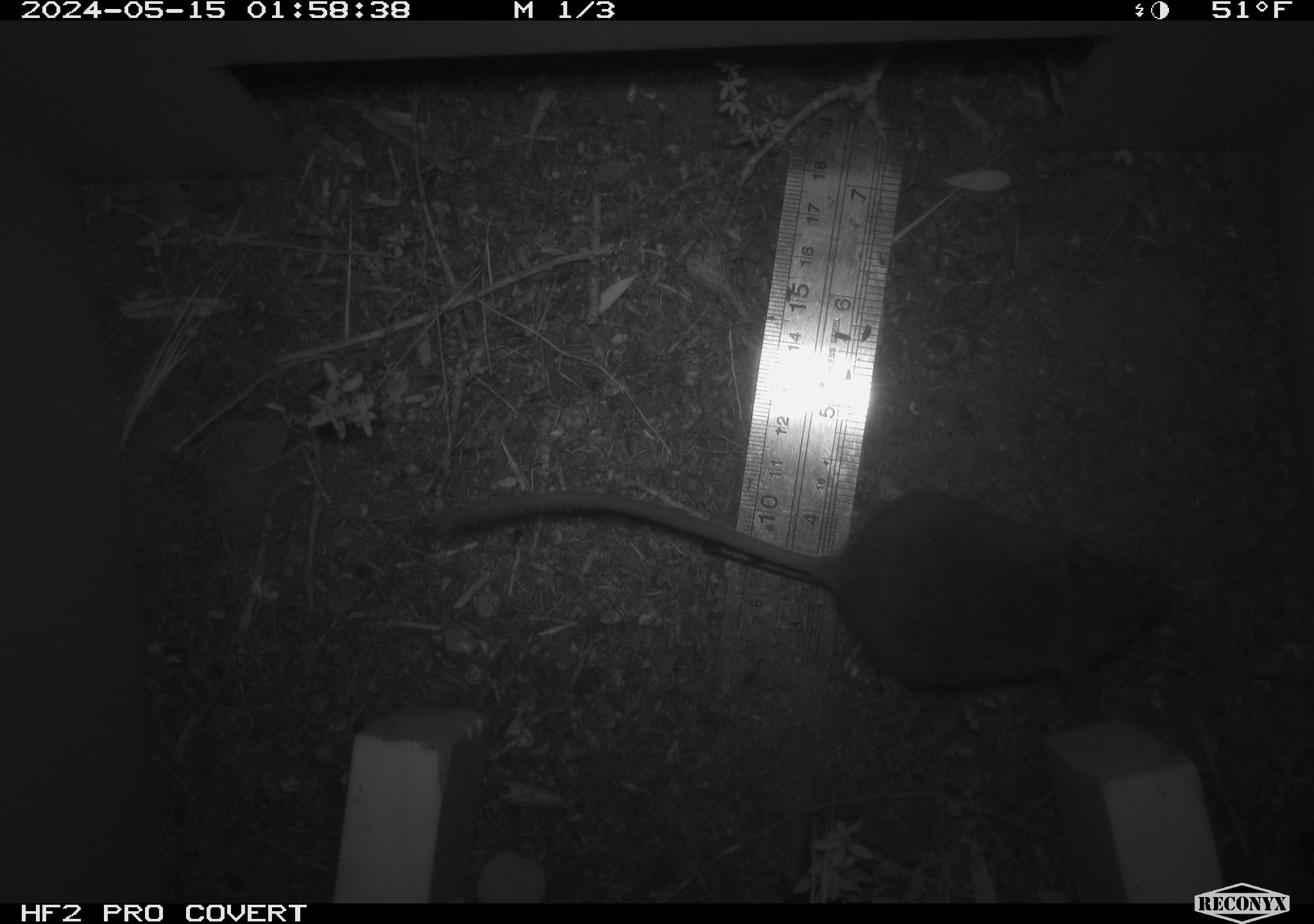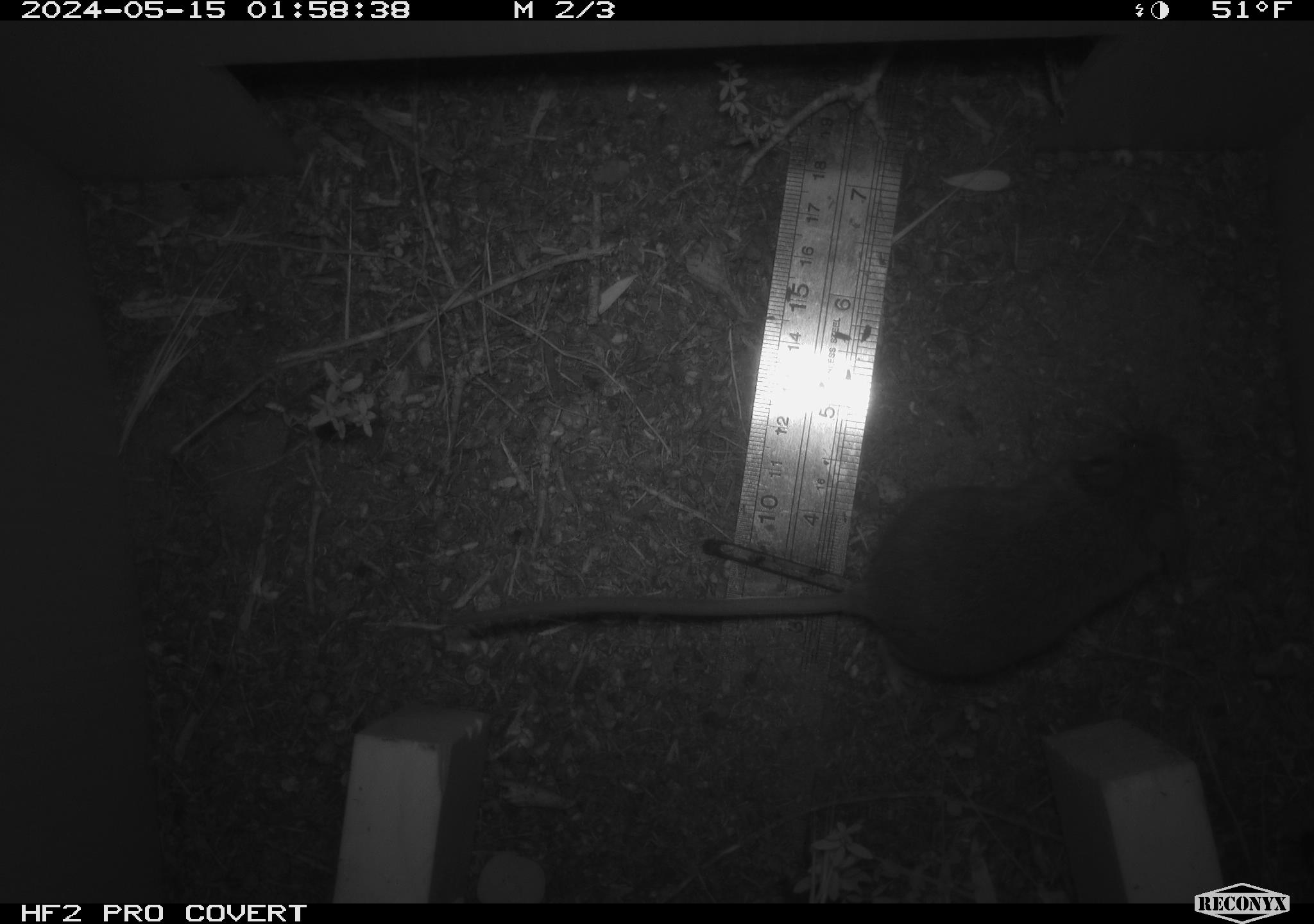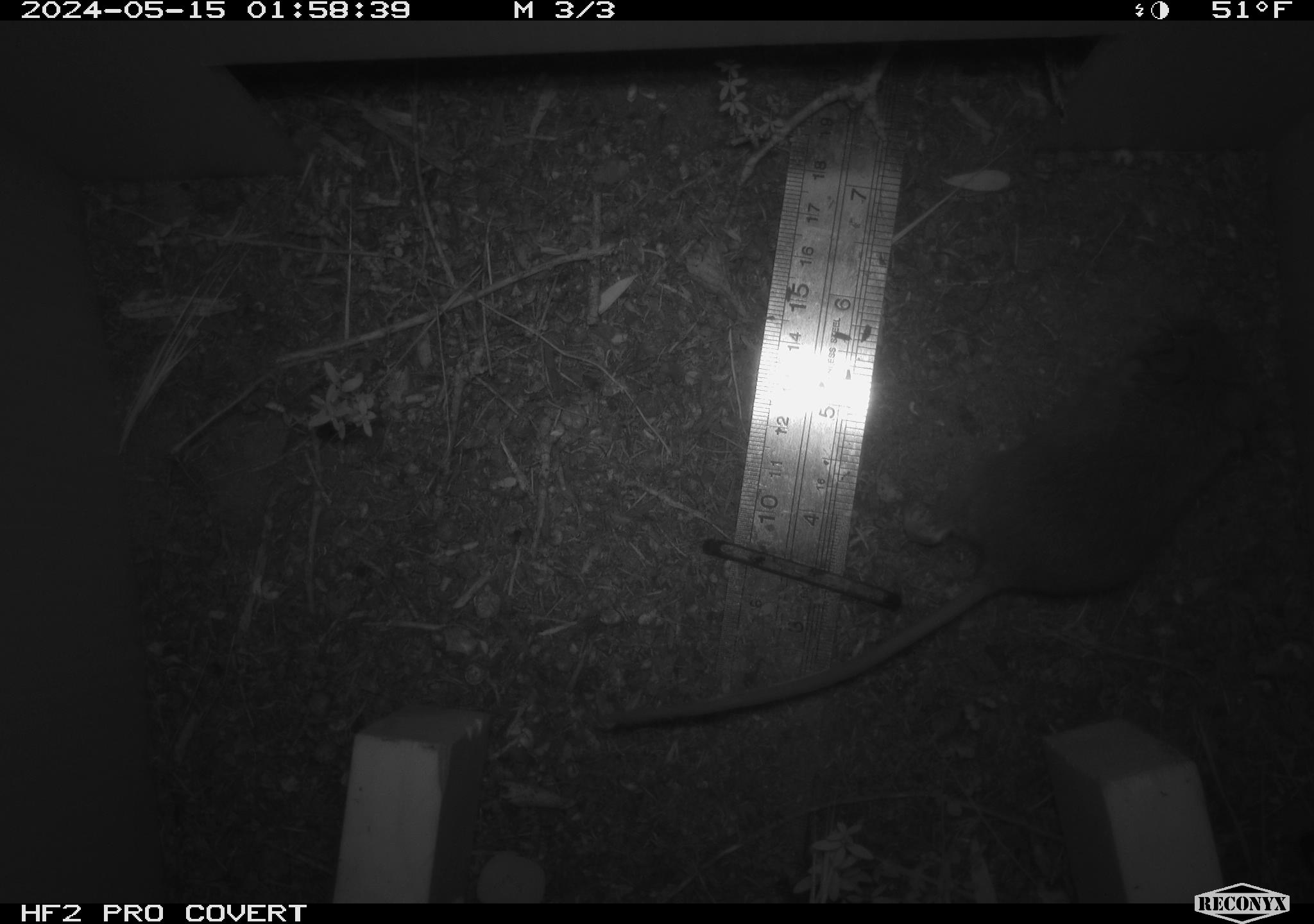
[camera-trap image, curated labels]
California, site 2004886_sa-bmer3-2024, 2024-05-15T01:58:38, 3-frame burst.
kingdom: Animalia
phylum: Chordata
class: Mammalia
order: Rodentia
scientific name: Rodentia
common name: mouse species